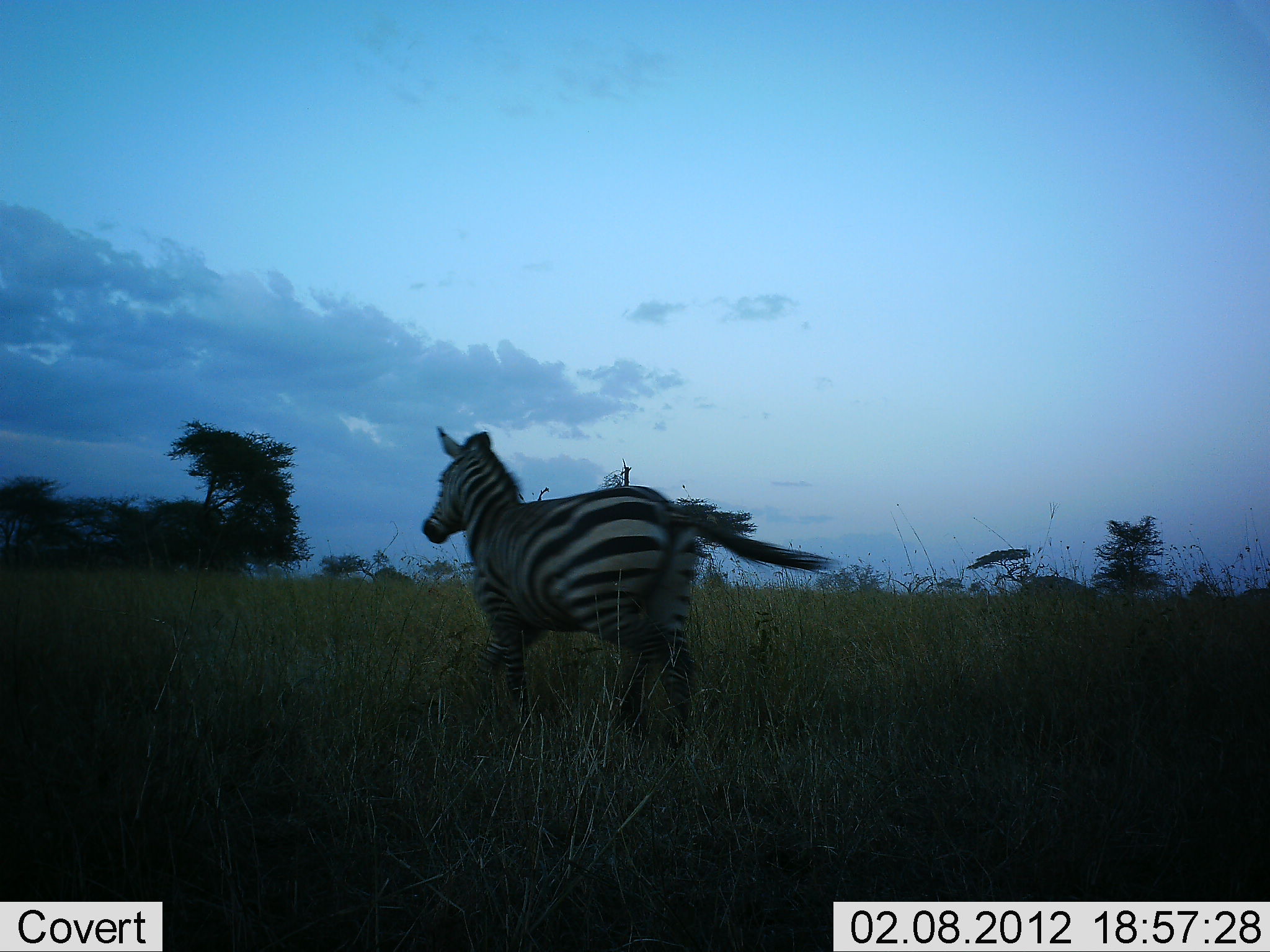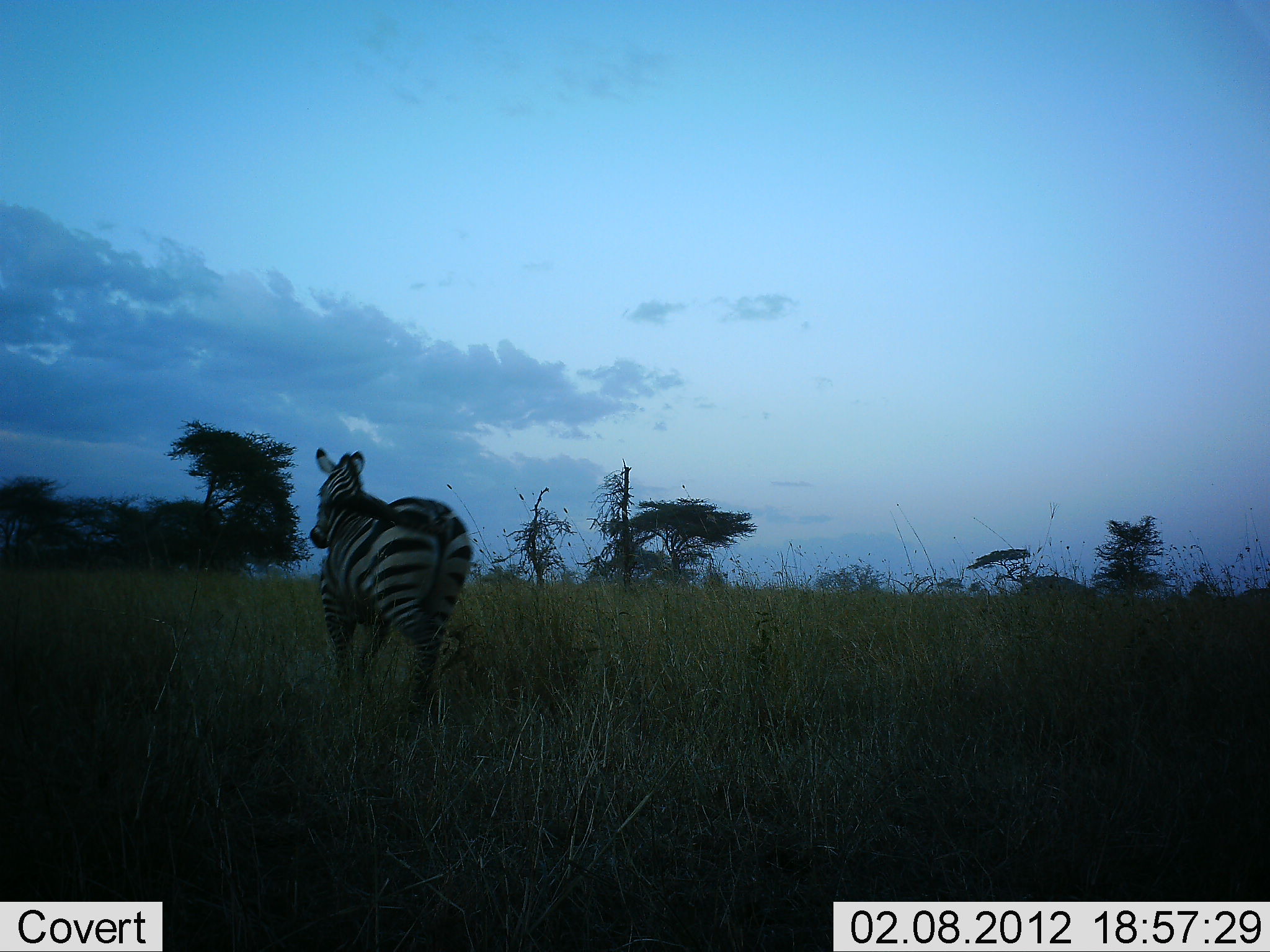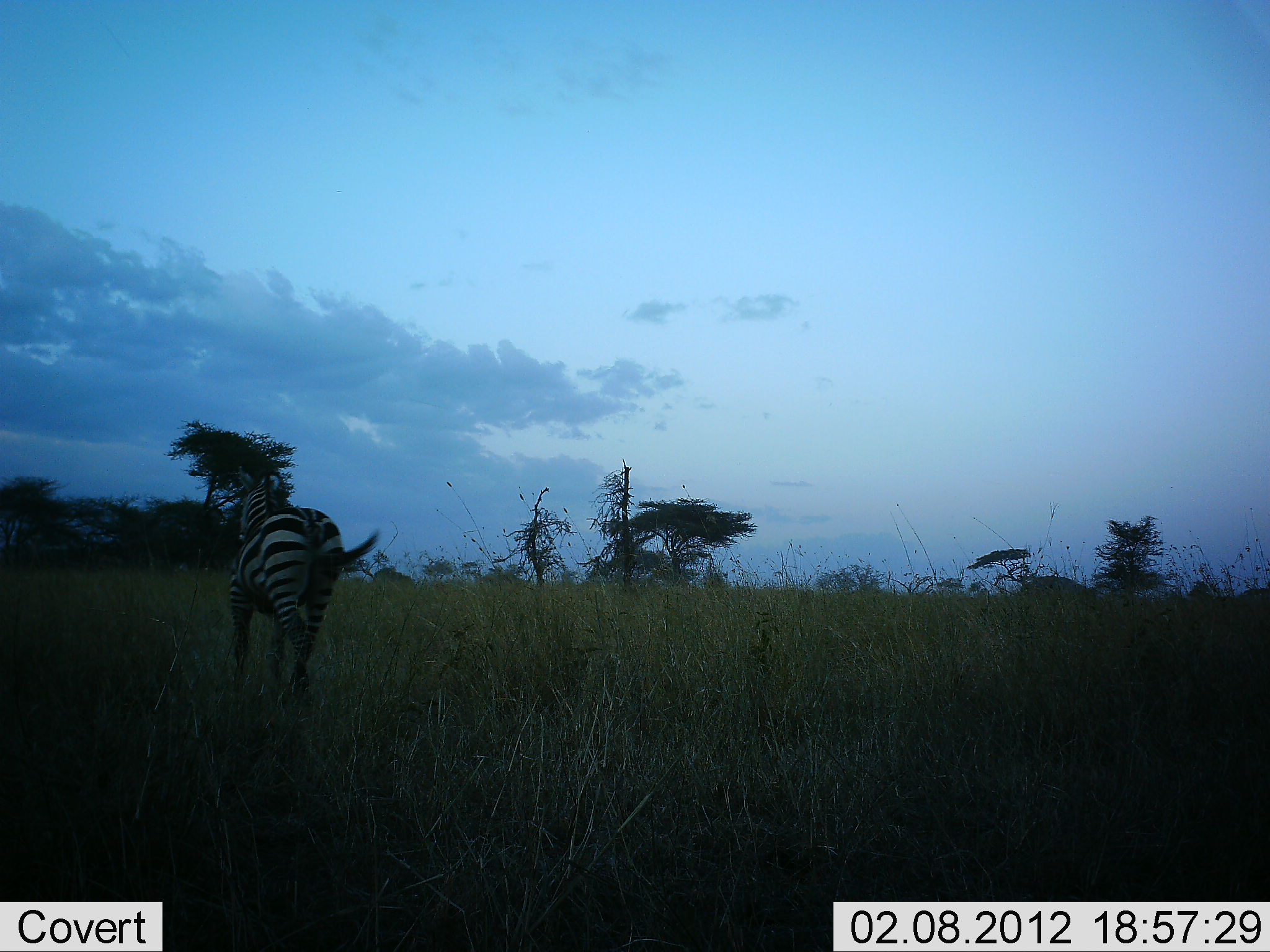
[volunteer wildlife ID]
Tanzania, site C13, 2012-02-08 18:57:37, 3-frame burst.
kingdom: Animalia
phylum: Chordata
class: Mammalia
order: Perissodactyla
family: Equidae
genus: Equus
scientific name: Equus quagga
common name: plains zebra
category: zebra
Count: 1.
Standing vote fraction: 0%.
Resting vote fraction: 0%.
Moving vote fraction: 100%.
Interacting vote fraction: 0%.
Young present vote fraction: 0%.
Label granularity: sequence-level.